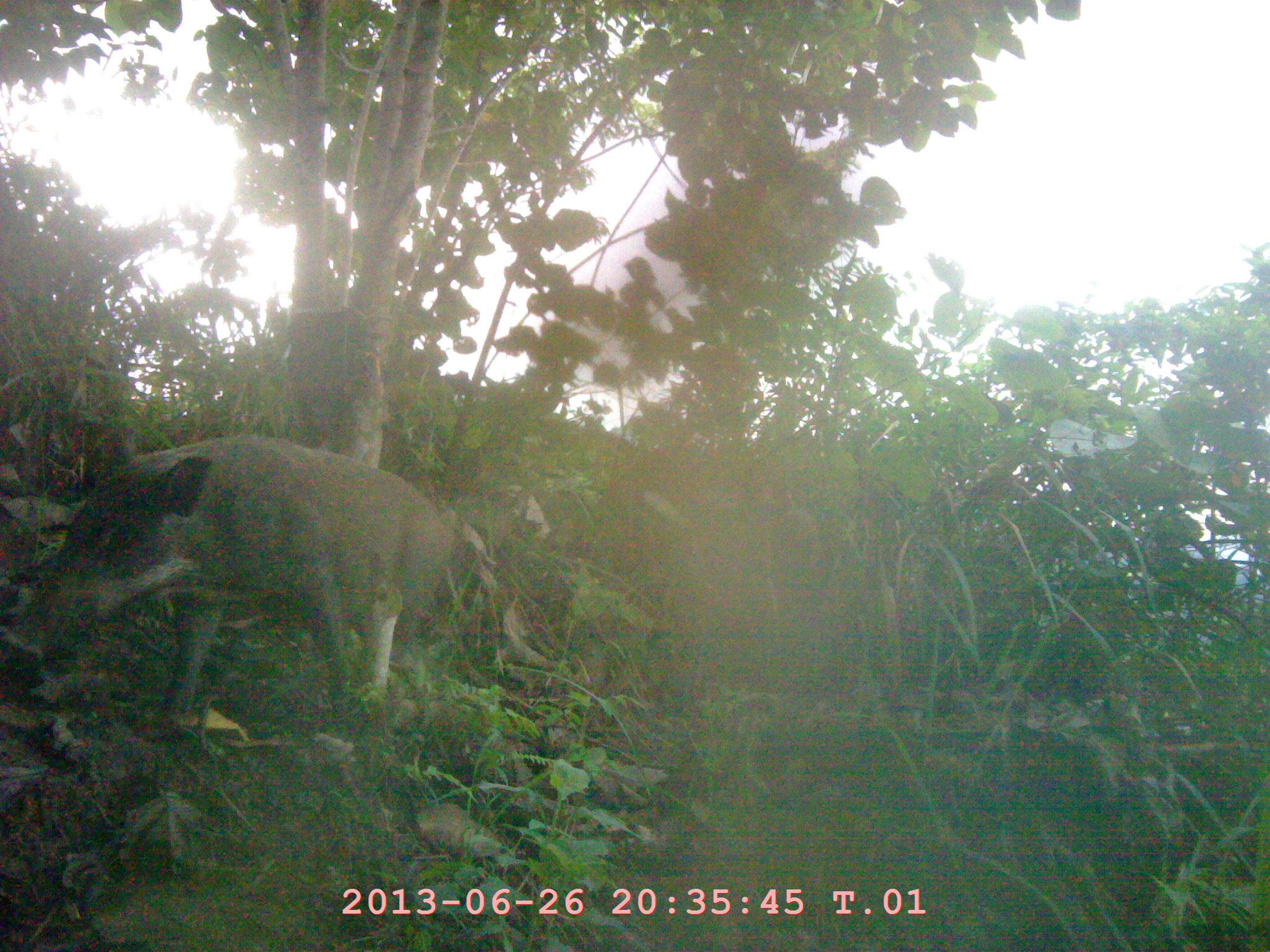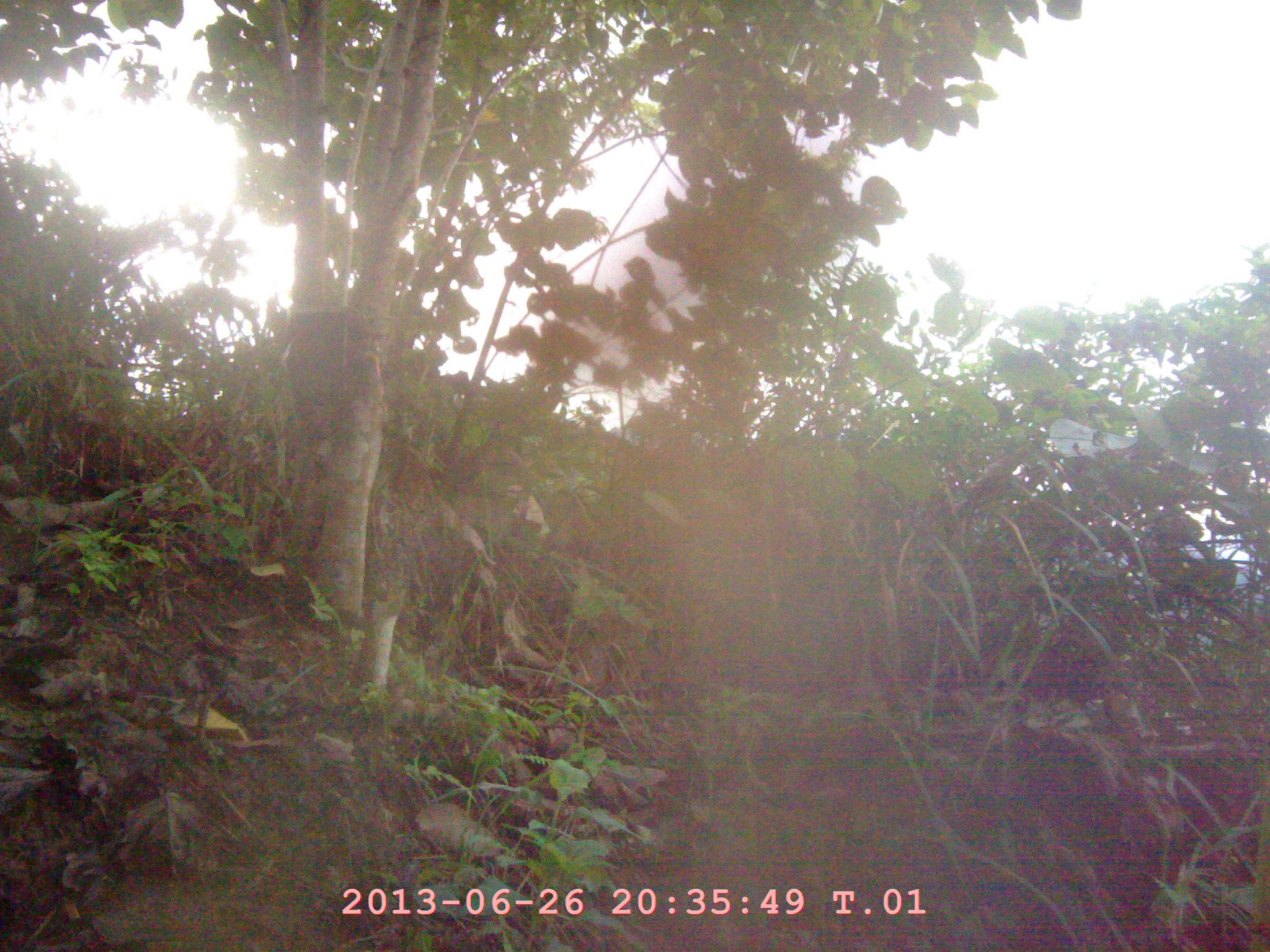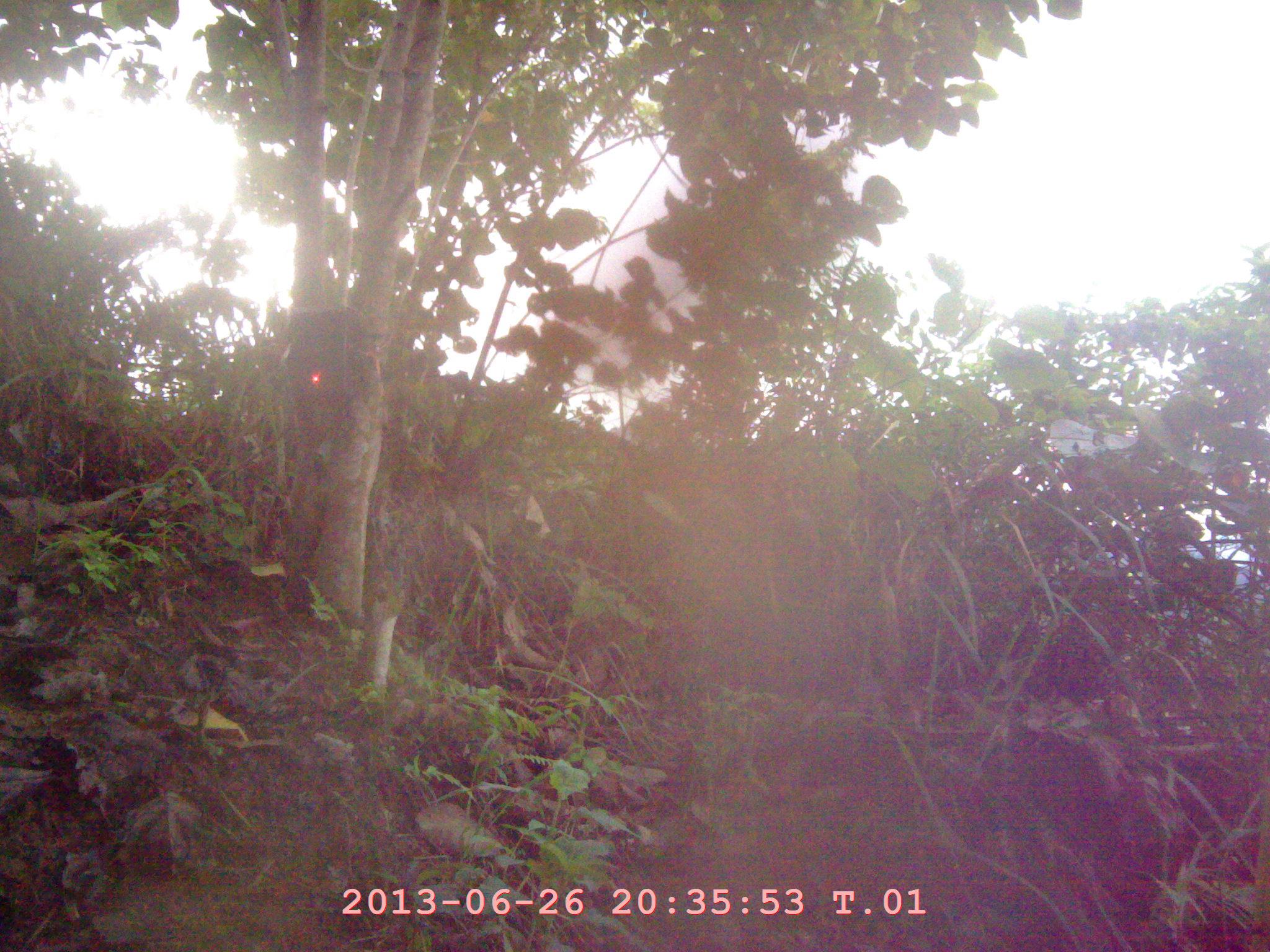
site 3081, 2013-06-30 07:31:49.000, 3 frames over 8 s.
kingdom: Animalia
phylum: Chordata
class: Mammalia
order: Artiodactyla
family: Suidae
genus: Sus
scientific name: Sus scrofa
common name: wild boar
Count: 1.